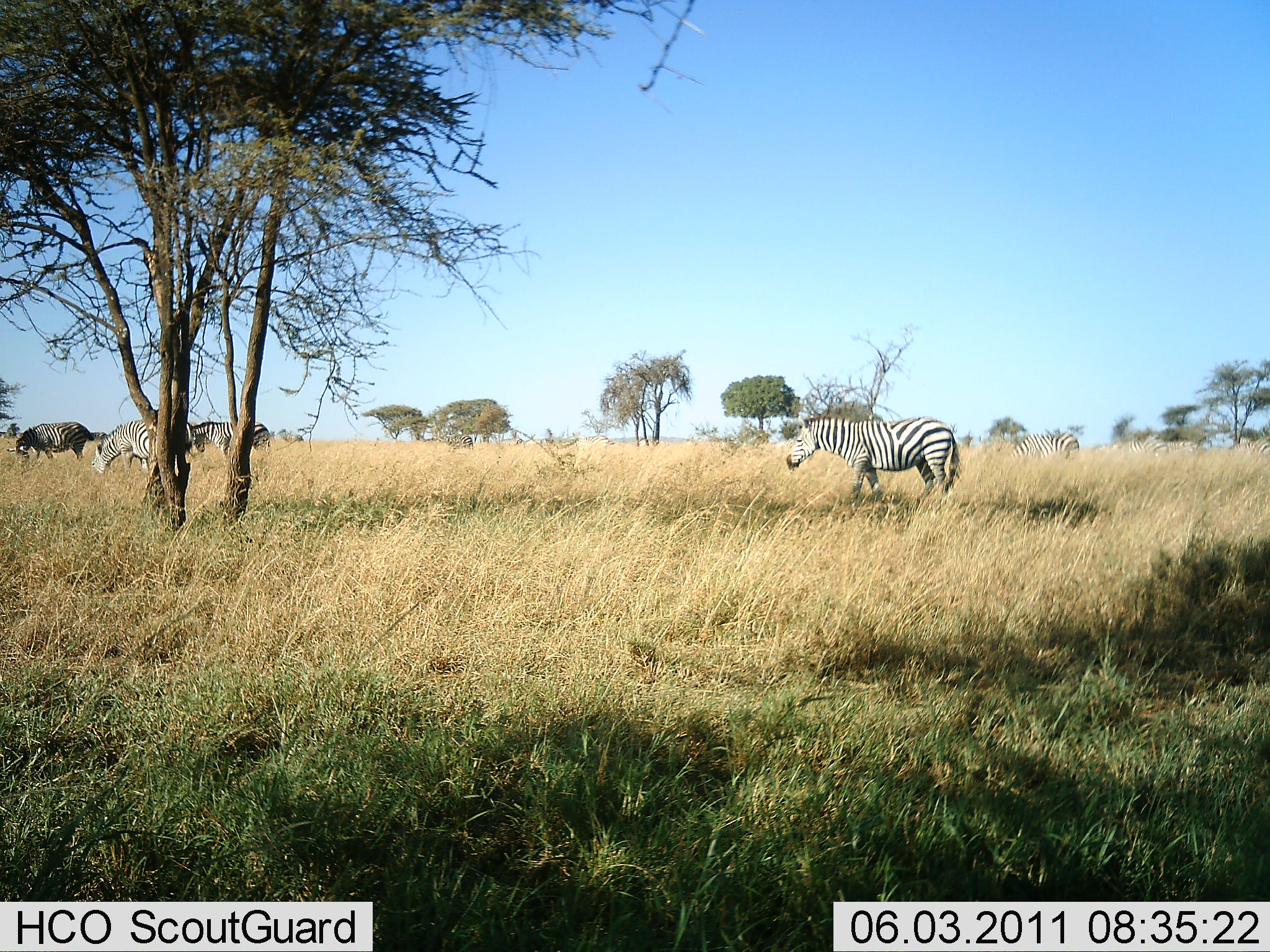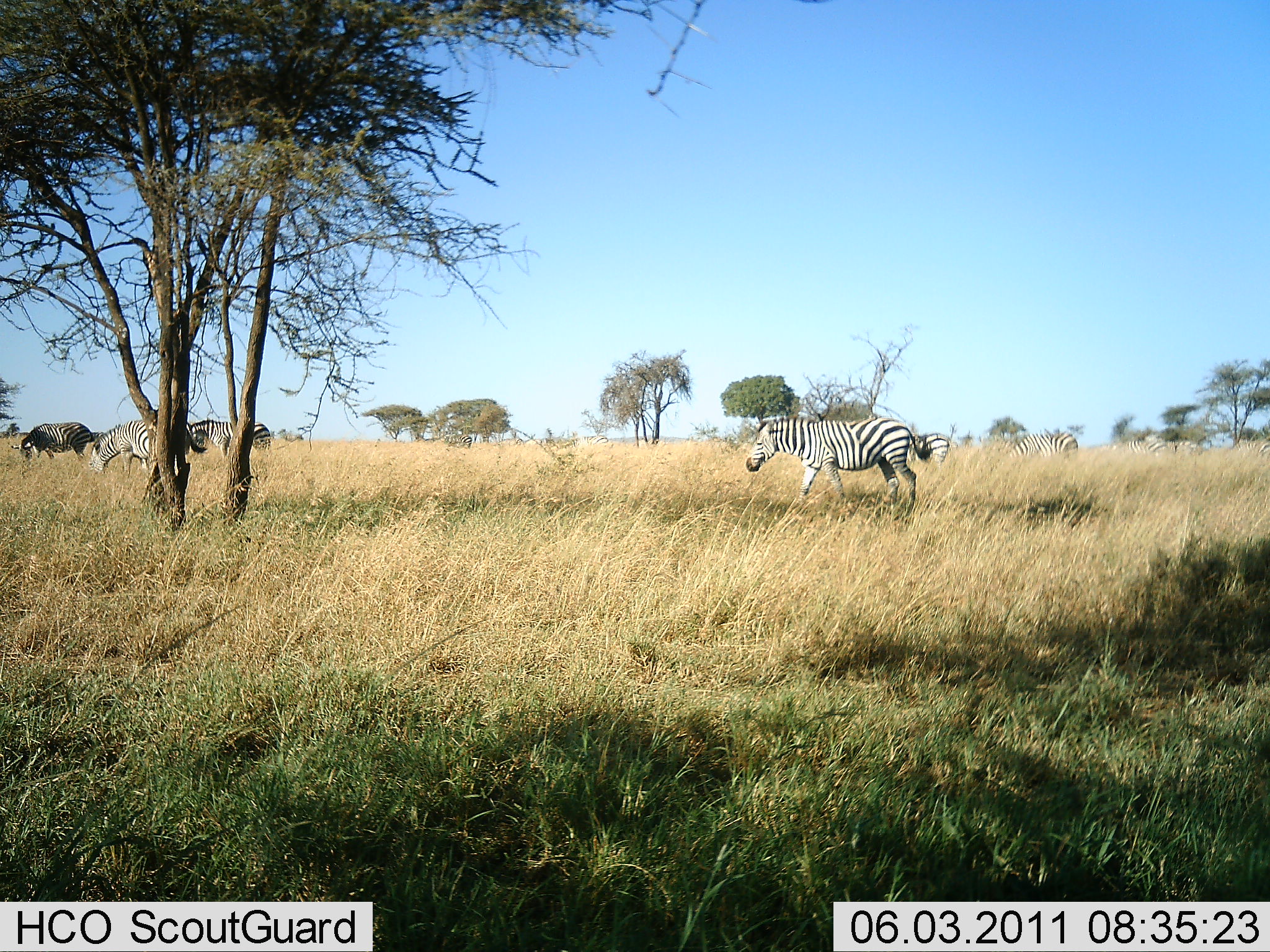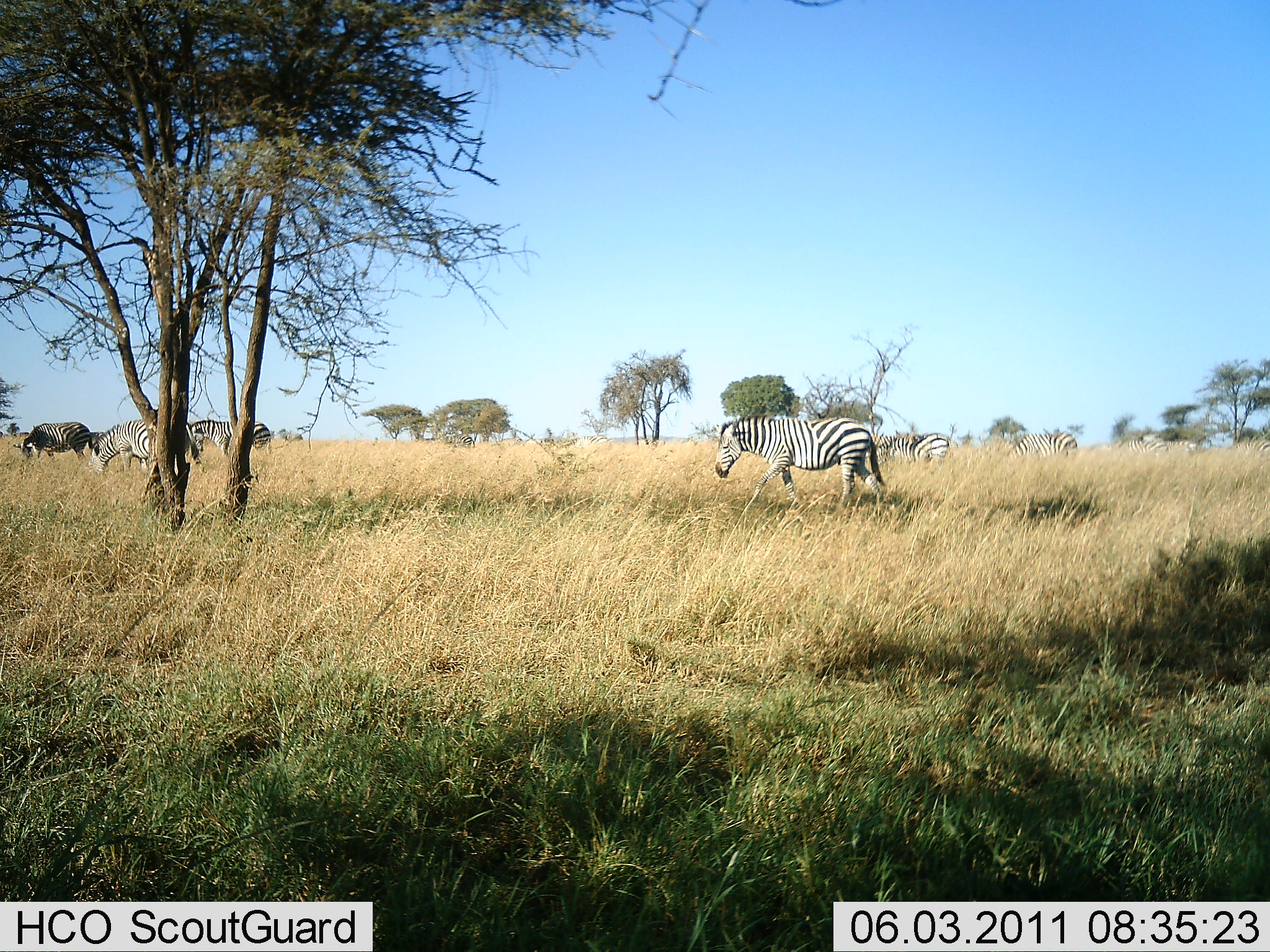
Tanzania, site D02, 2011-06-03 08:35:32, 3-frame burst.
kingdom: Animalia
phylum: Chordata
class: Mammalia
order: Perissodactyla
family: Equidae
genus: Equus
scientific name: Equus quagga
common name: plains zebra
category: zebra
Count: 5.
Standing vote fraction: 42%.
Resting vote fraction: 0%.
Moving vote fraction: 67%.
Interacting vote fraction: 0%.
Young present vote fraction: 0%.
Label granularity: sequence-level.